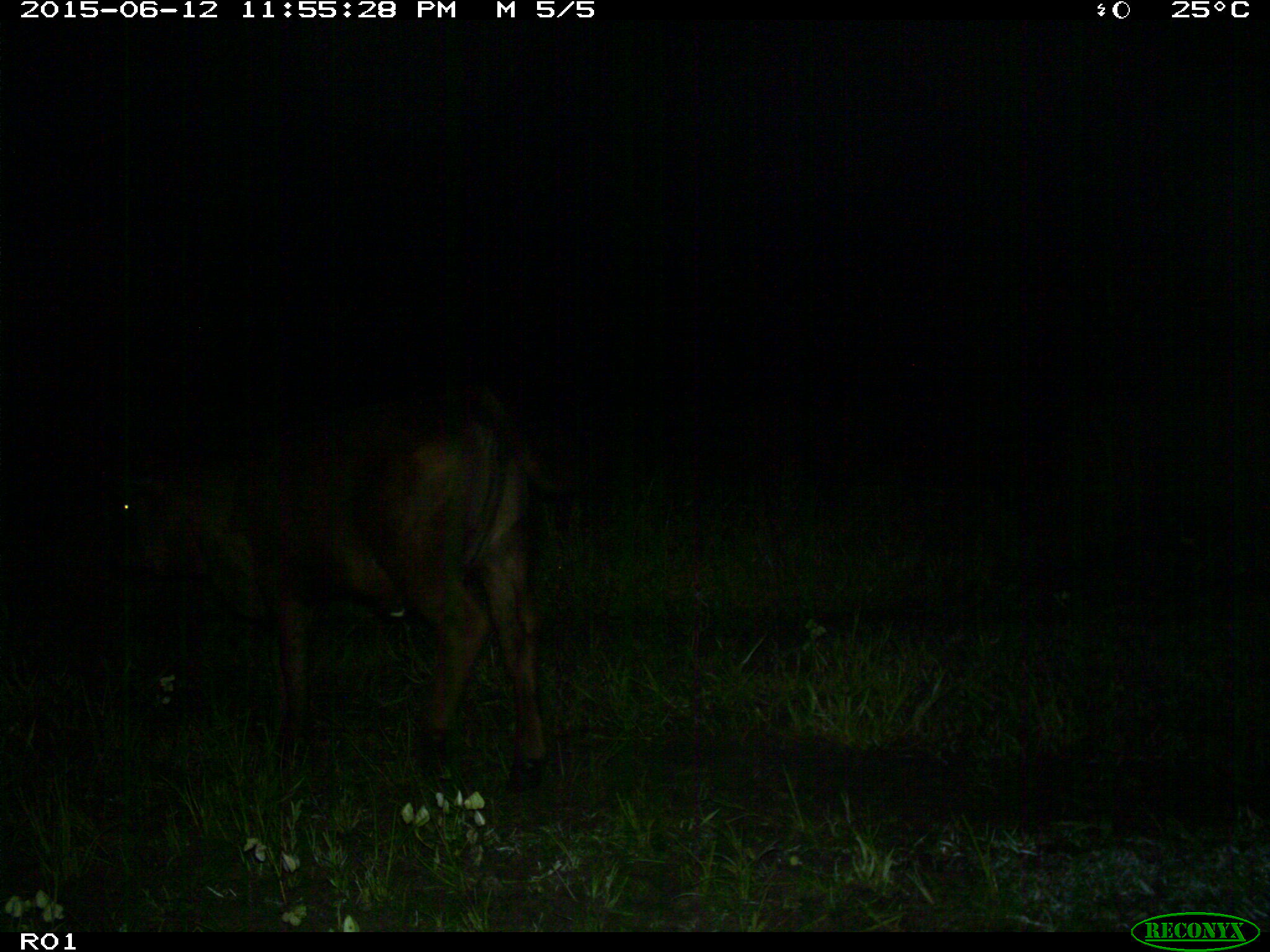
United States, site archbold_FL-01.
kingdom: Animalia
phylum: Chordata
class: Mammalia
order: Artiodactyla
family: Bovidae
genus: Bos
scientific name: Bos taurus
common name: domestic cow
Bos taurus (domestic cow).